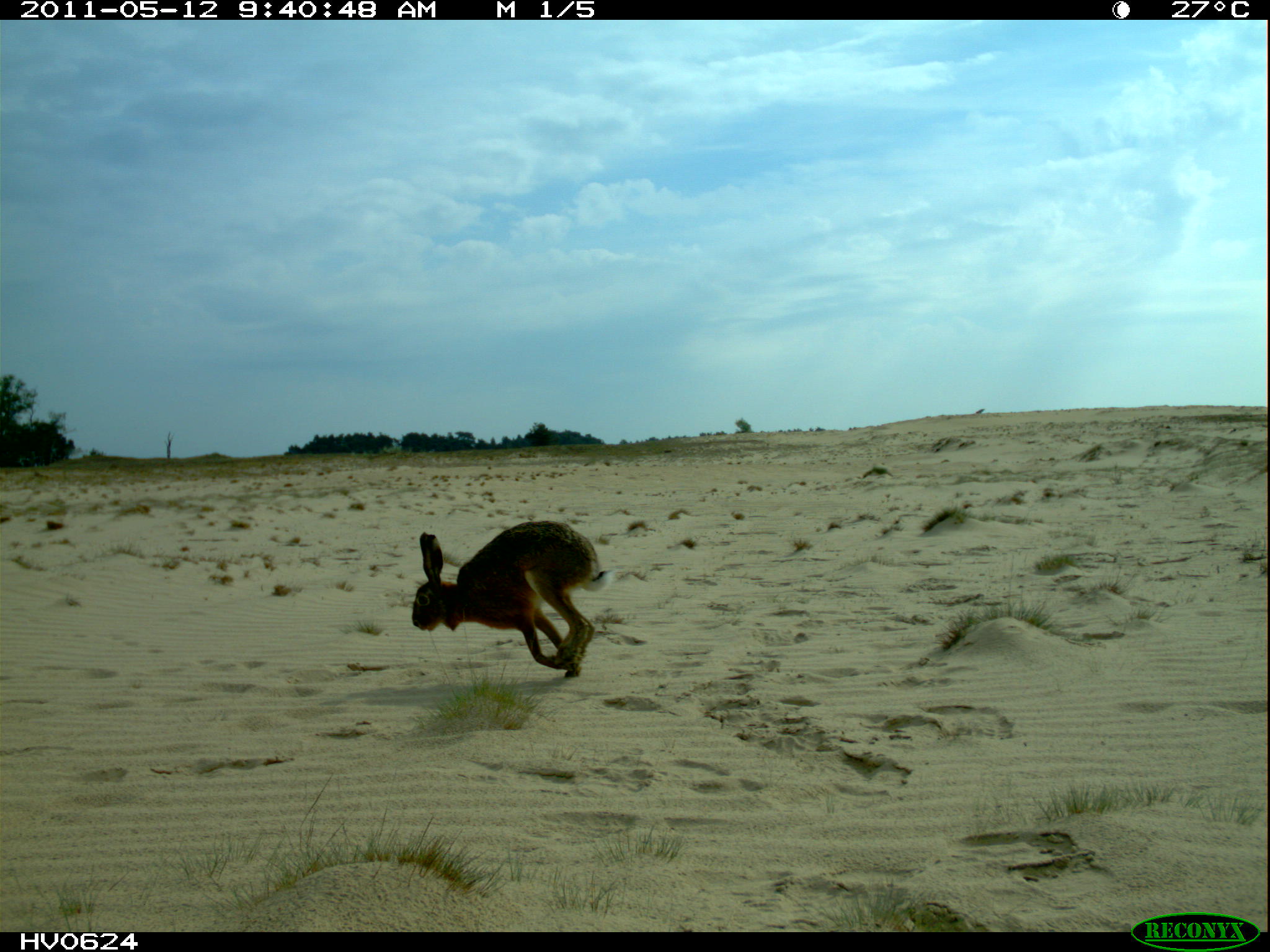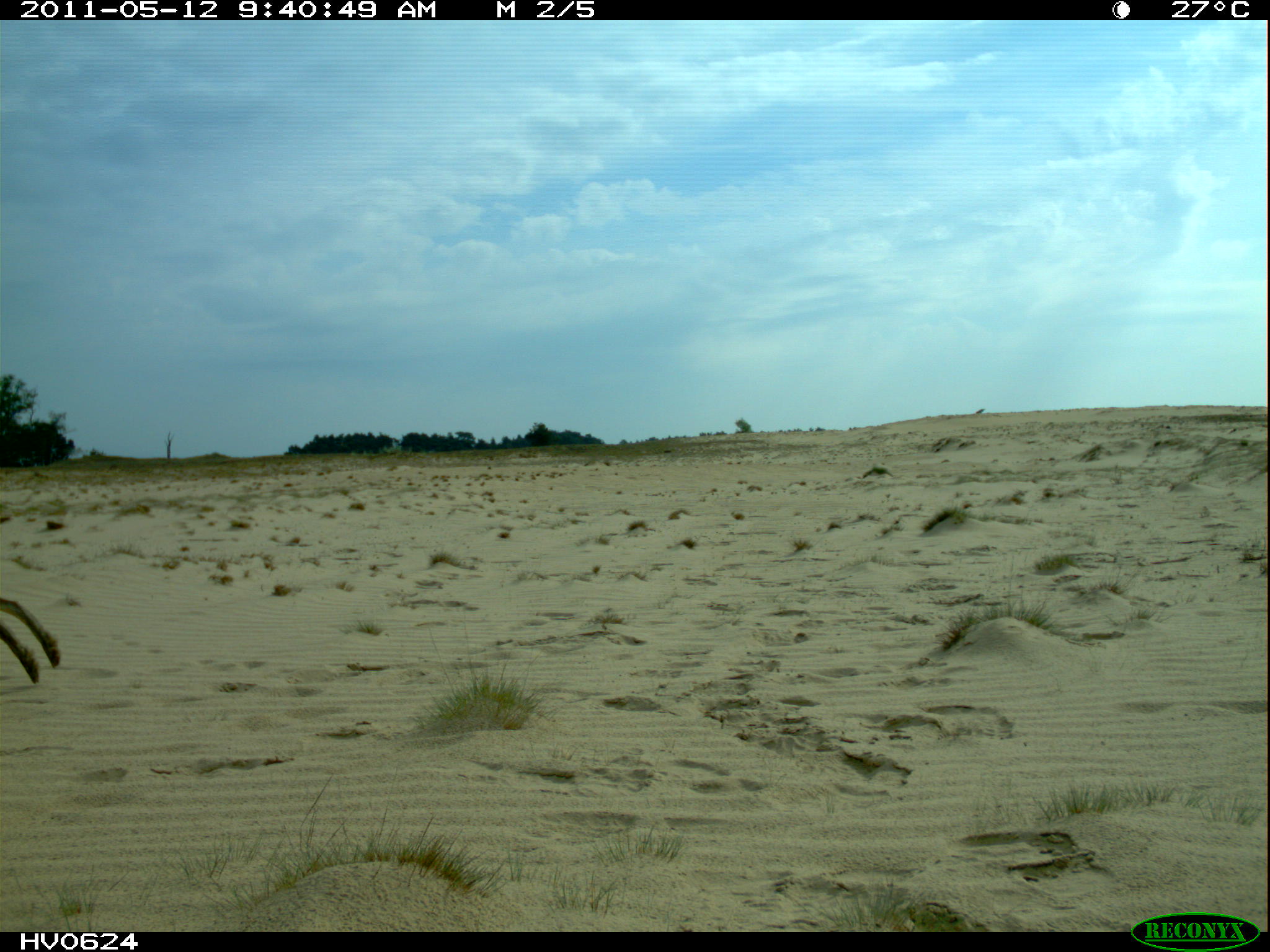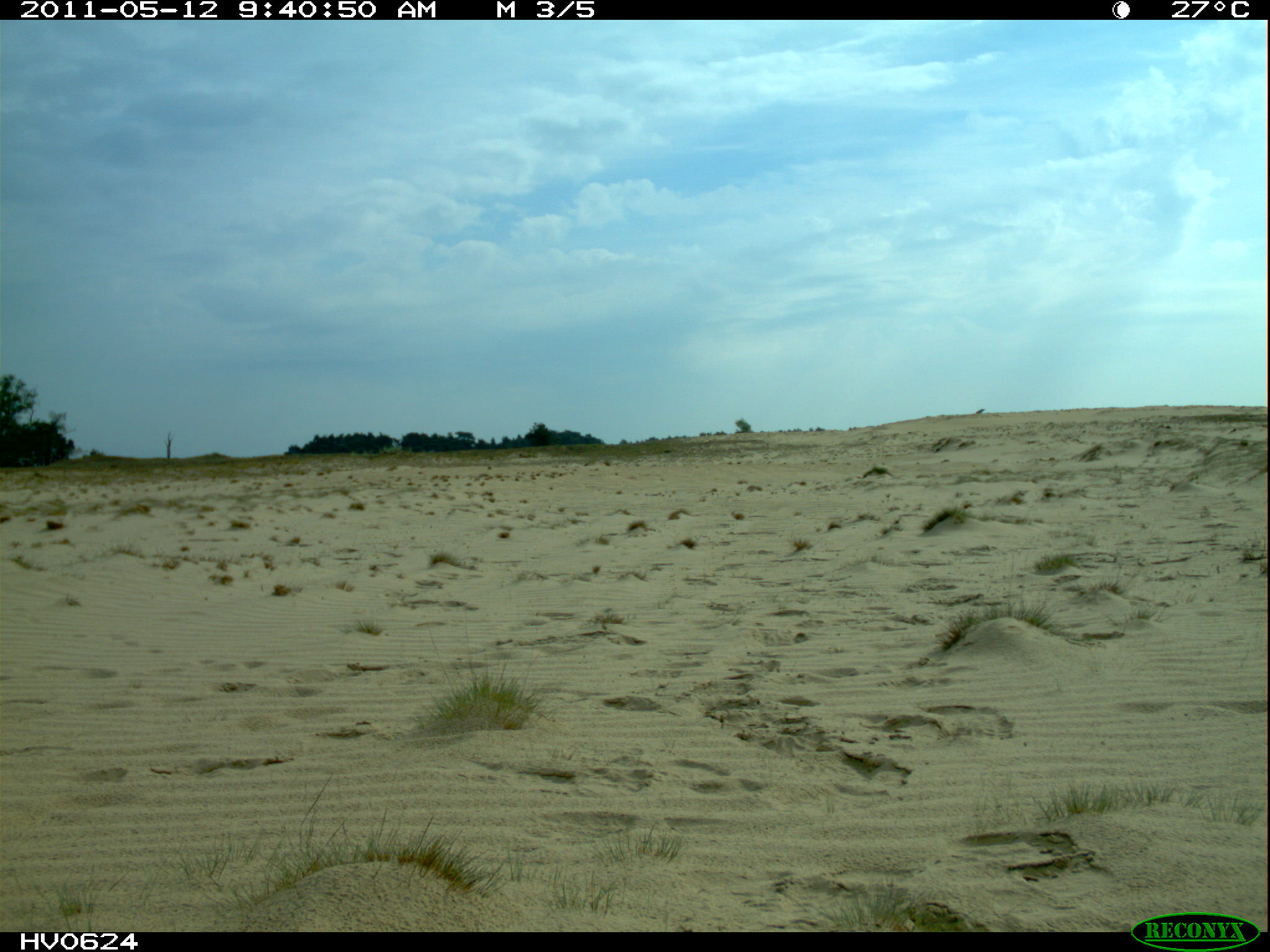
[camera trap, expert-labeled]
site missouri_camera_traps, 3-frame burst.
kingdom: Animalia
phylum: Chordata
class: Mammalia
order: Lagomorpha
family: Leporidae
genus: Lepus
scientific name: Lepus europaeus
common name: european hare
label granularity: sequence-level